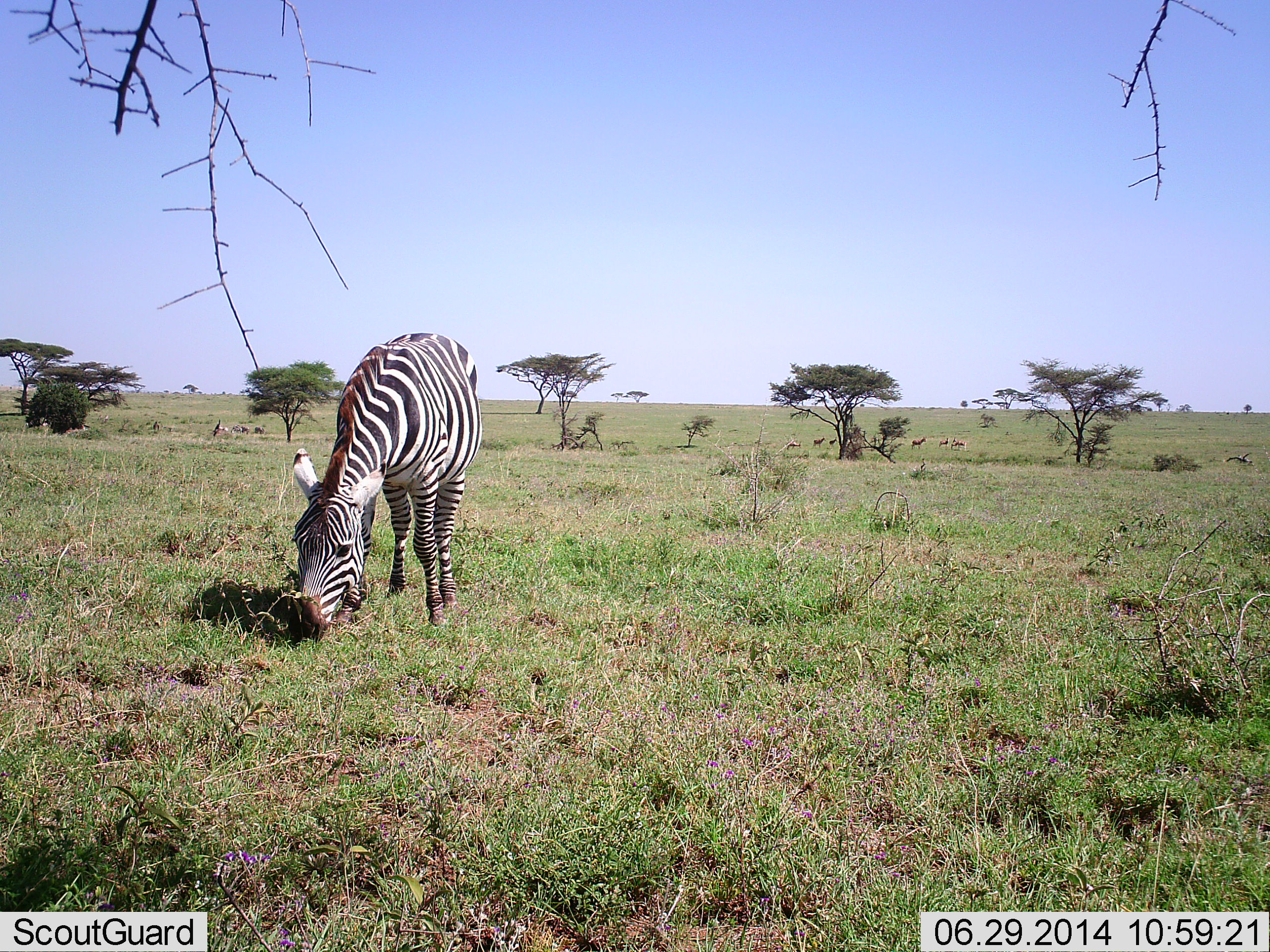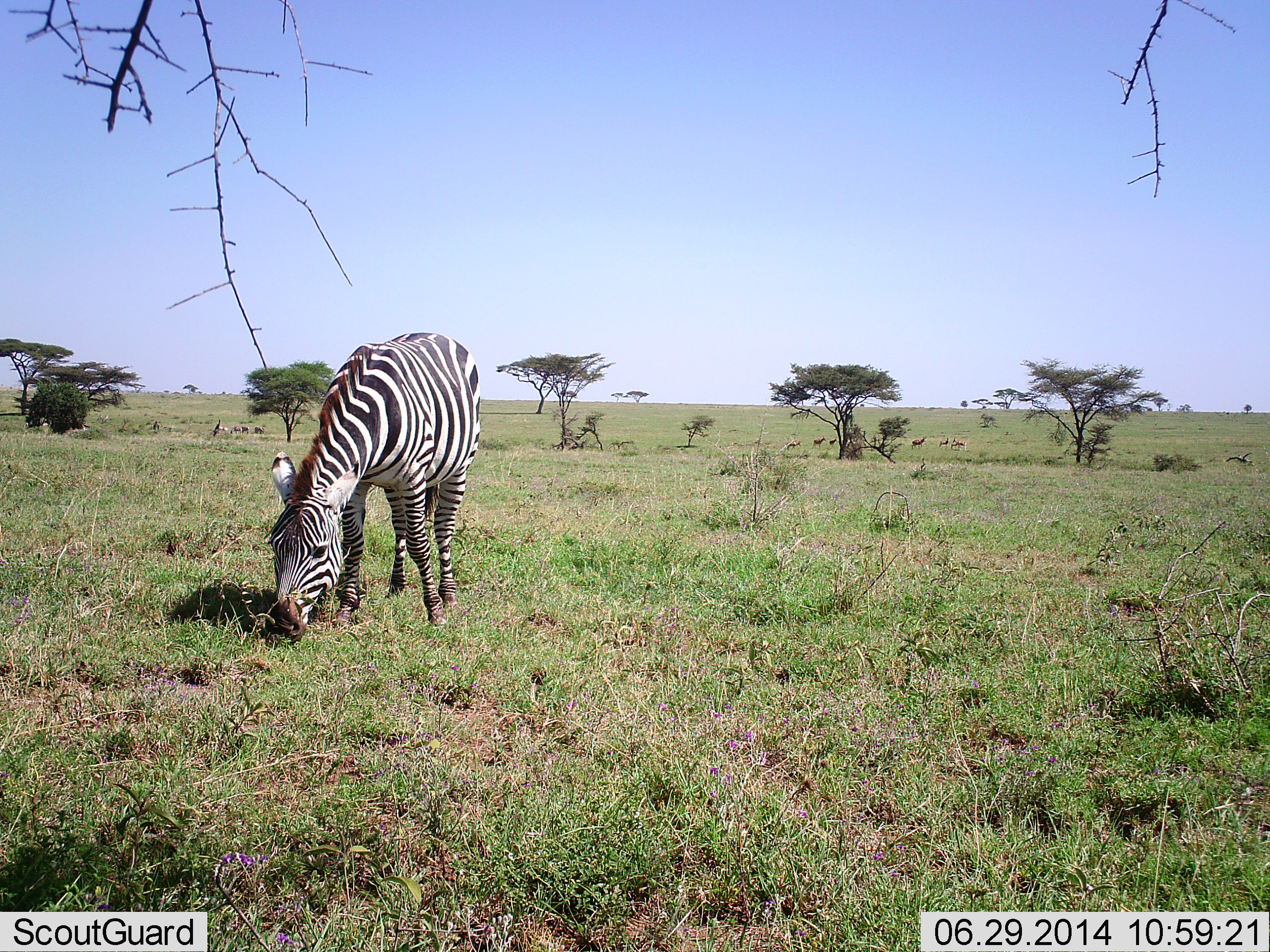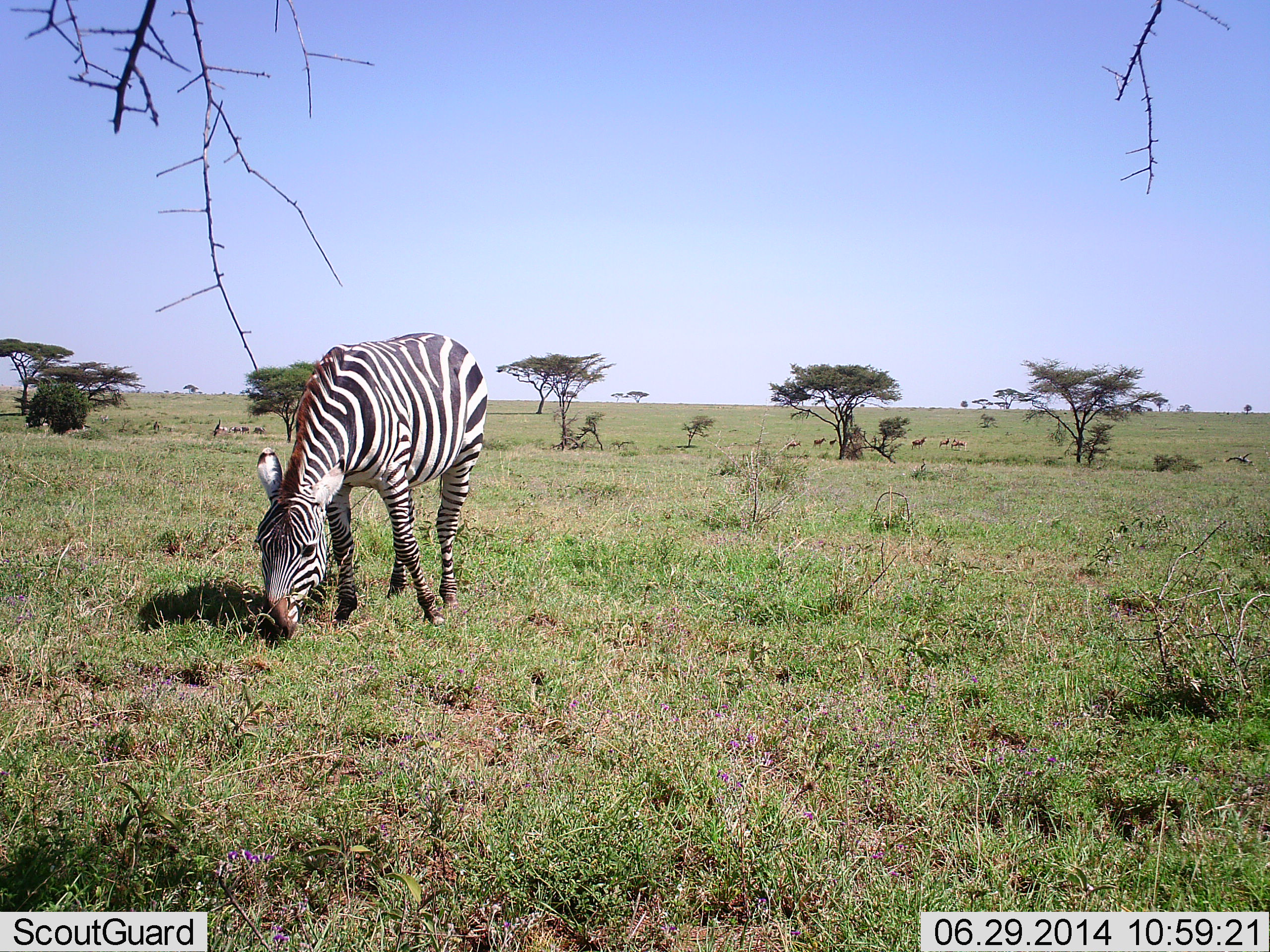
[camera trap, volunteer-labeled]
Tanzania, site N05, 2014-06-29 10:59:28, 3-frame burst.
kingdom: Animalia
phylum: Chordata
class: Mammalia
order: Perissodactyla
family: Equidae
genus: Equus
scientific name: Equus quagga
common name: plains zebra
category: zebra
Zebra (plains zebra) (Equus quagga), count 1. Behavior (volunteer vote fractions): standing 27%, resting 0%, moving 0%, interacting 0%. Young present (vote fraction): 0%. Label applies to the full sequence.